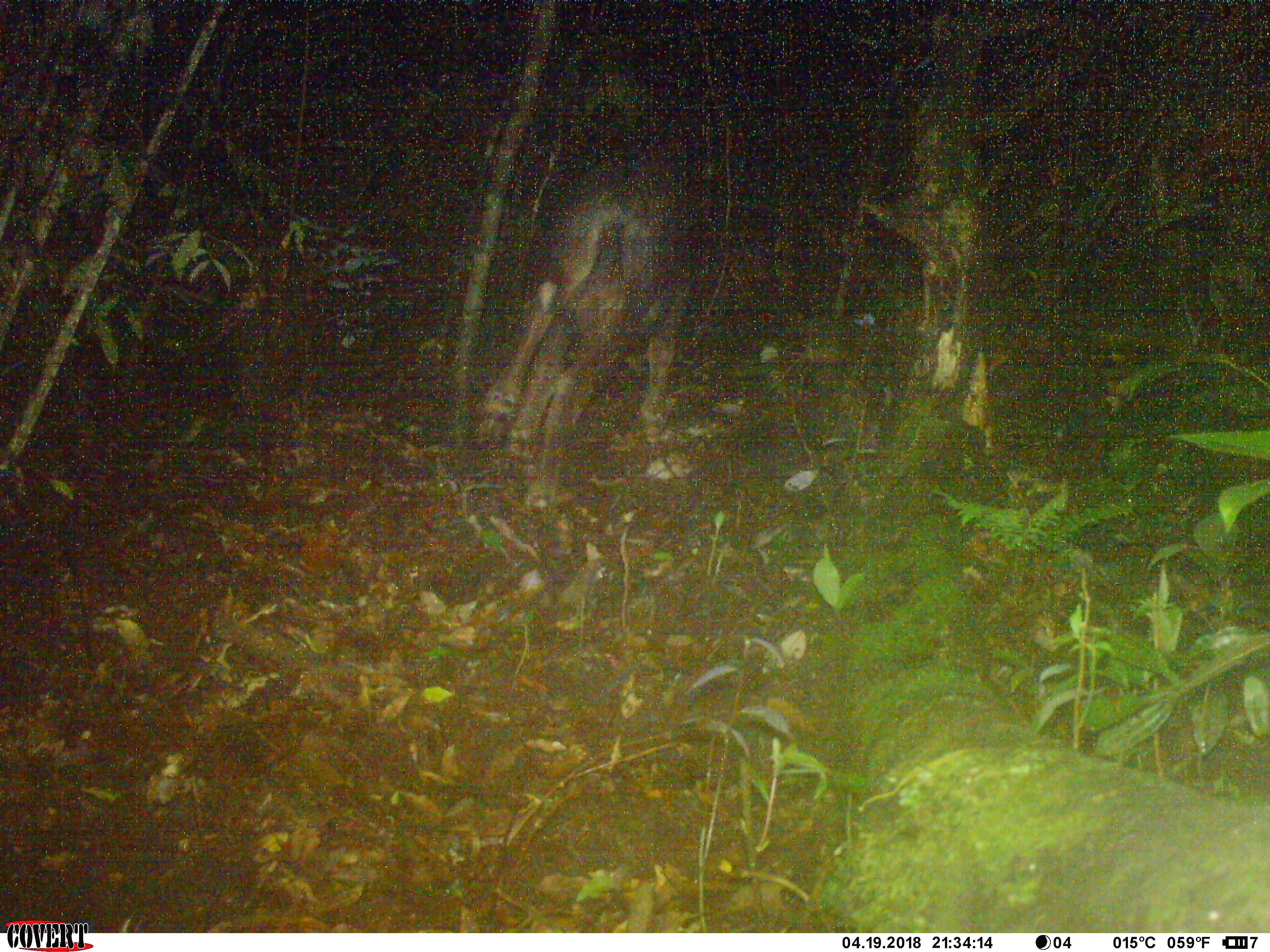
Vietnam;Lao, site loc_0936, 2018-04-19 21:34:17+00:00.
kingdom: Animalia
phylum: Chordata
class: Mammalia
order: Artiodactyla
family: Bovidae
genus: Capricornis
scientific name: Capricornis sumatraensis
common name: chinese serow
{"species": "chinese serow (Capricornis sumatraensis)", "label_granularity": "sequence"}